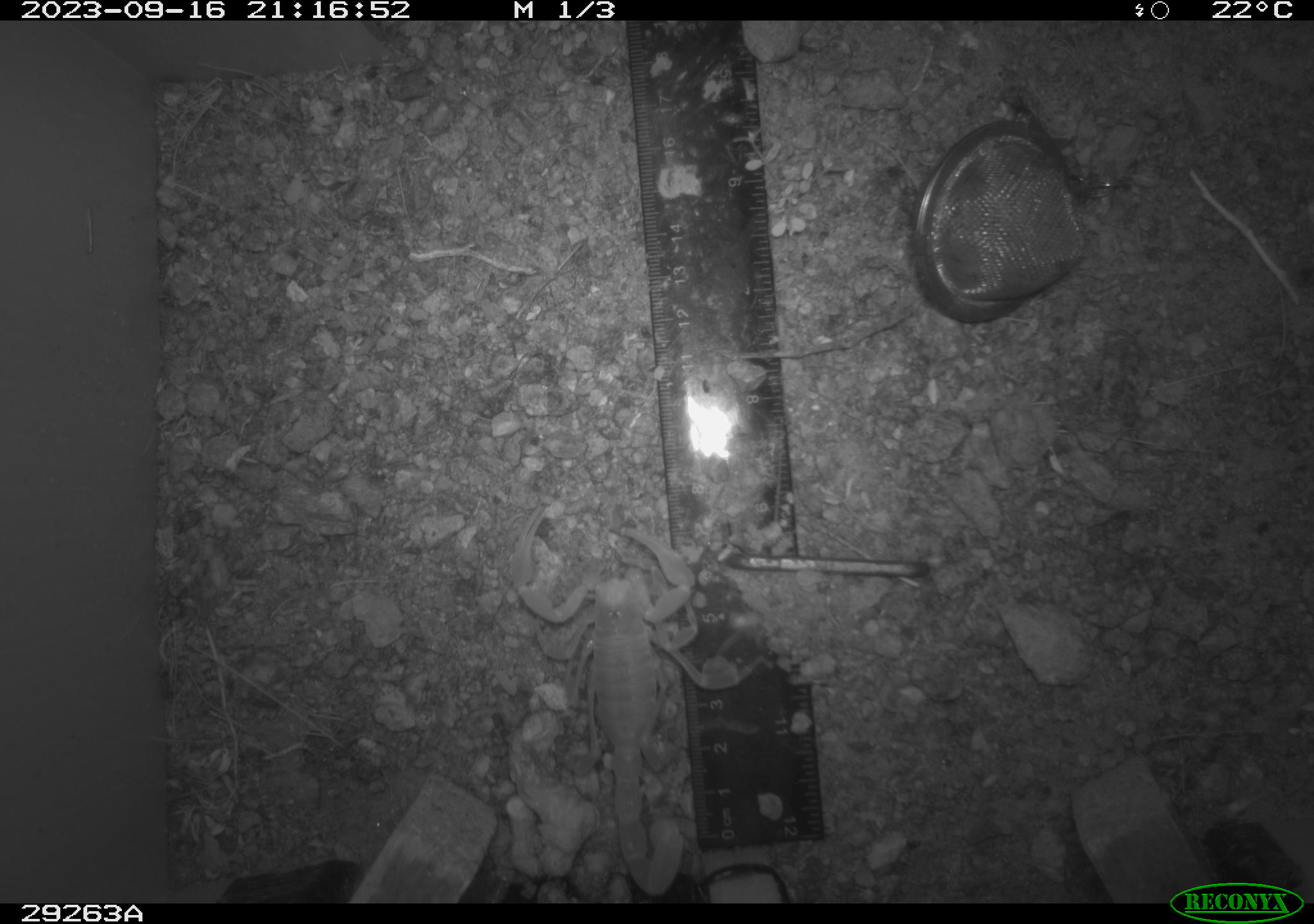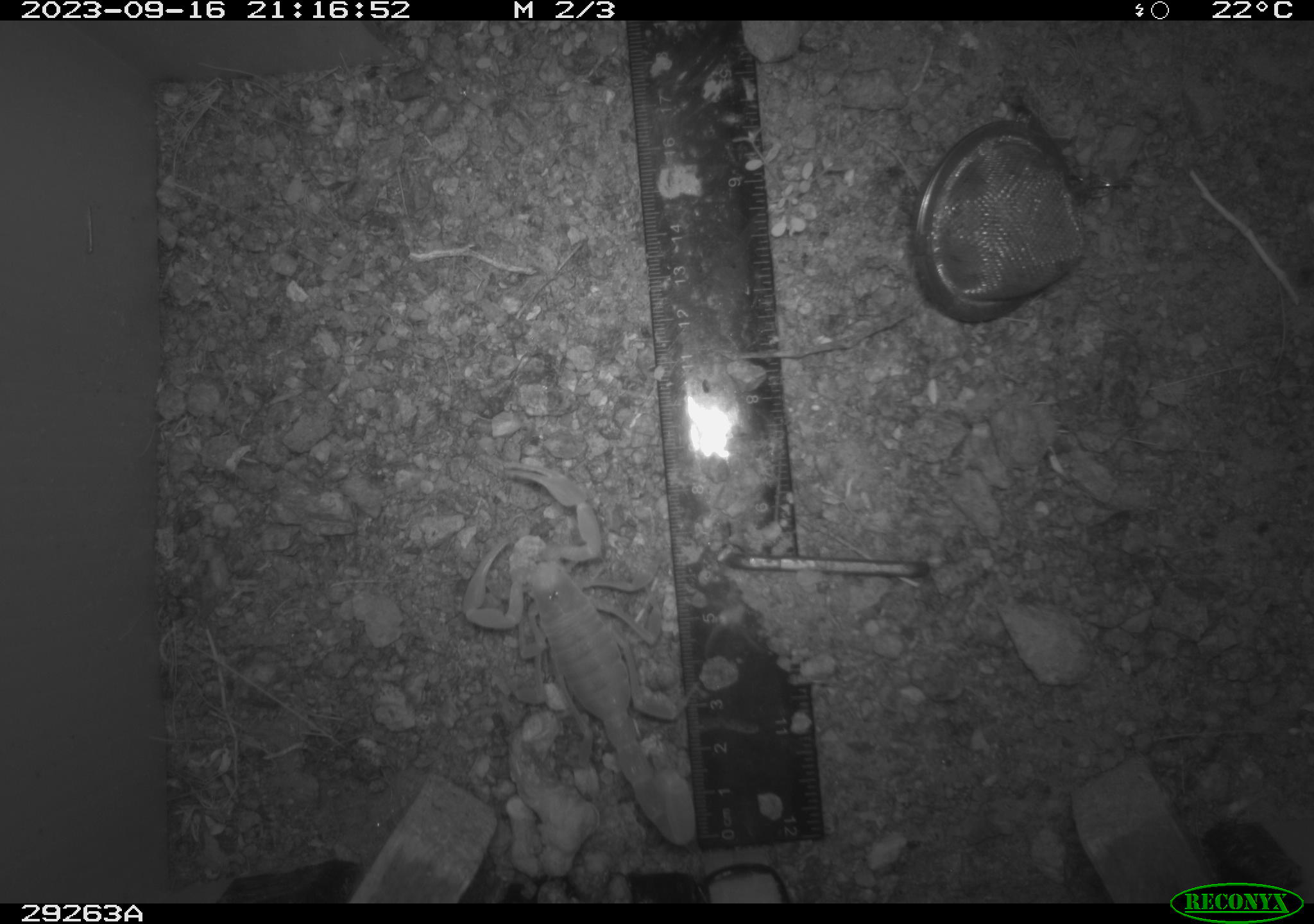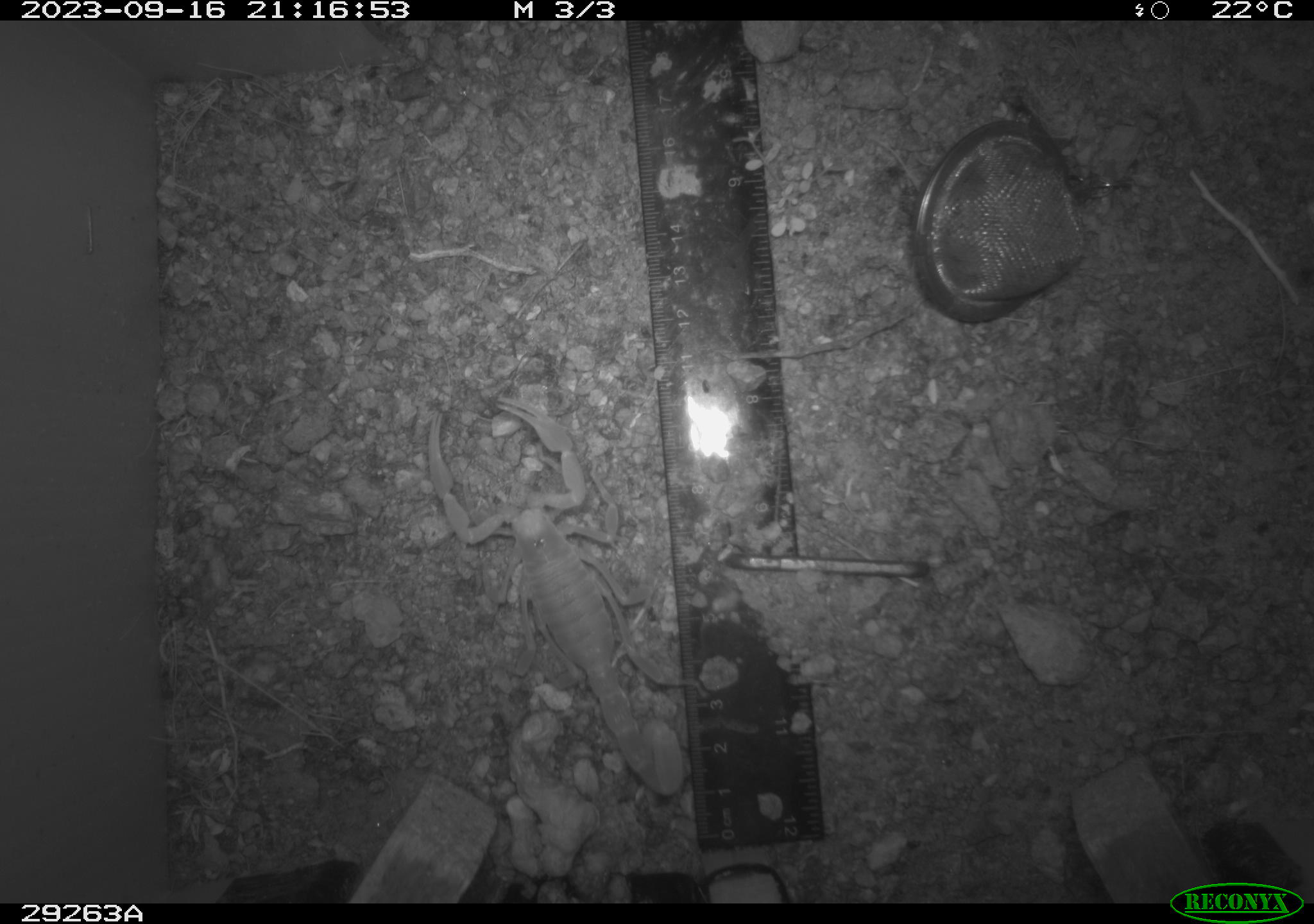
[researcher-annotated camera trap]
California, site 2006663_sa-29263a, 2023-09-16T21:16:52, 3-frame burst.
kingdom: Animalia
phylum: Arthropoda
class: Arachnida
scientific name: Arachnida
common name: arachnids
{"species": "arachnids (Arachnida)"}